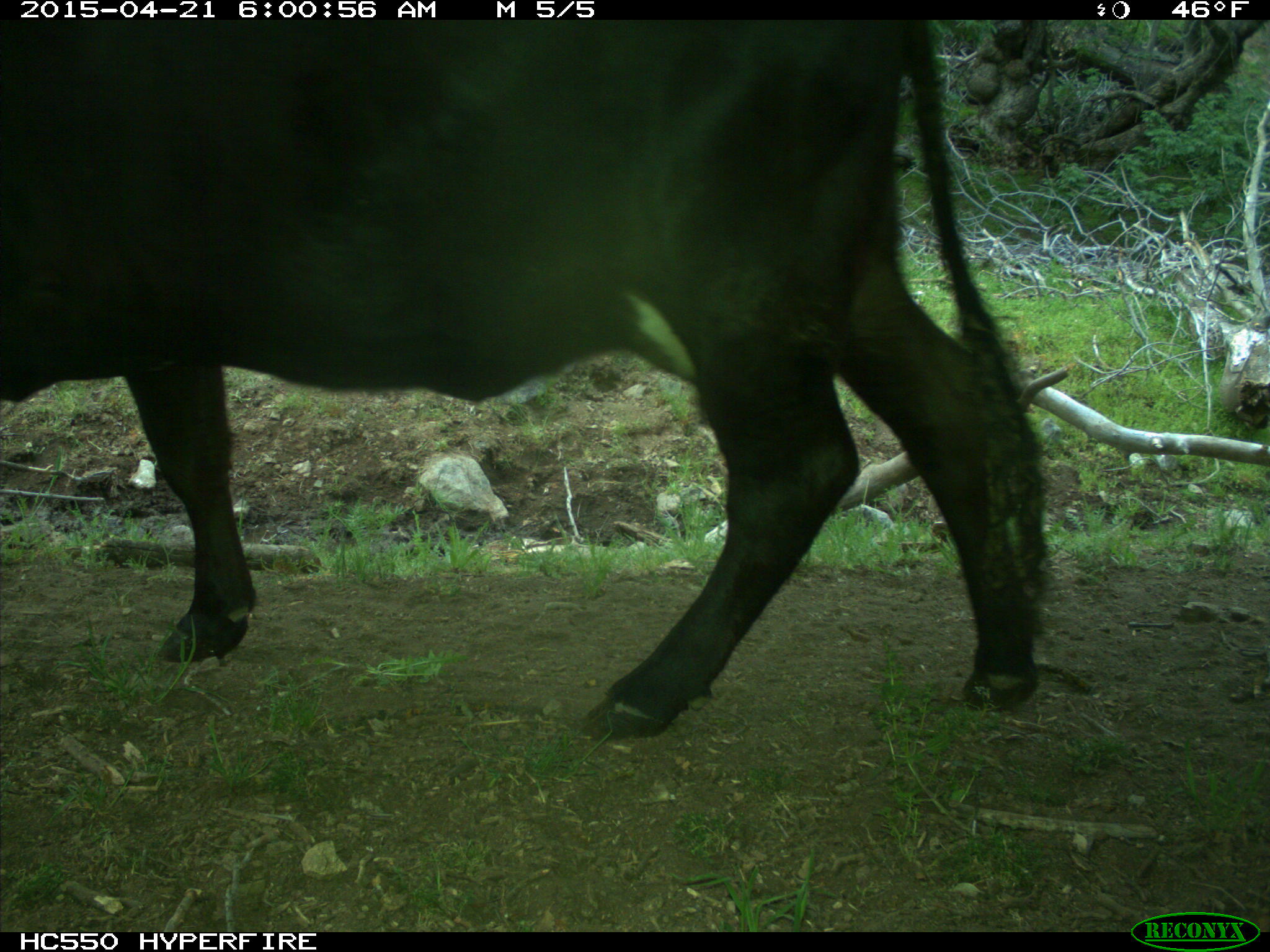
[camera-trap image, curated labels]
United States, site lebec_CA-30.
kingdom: Animalia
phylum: Chordata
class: Mammalia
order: Artiodactyla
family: Bovidae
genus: Bos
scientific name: Bos taurus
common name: domestic cow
Bos taurus (domestic cow).